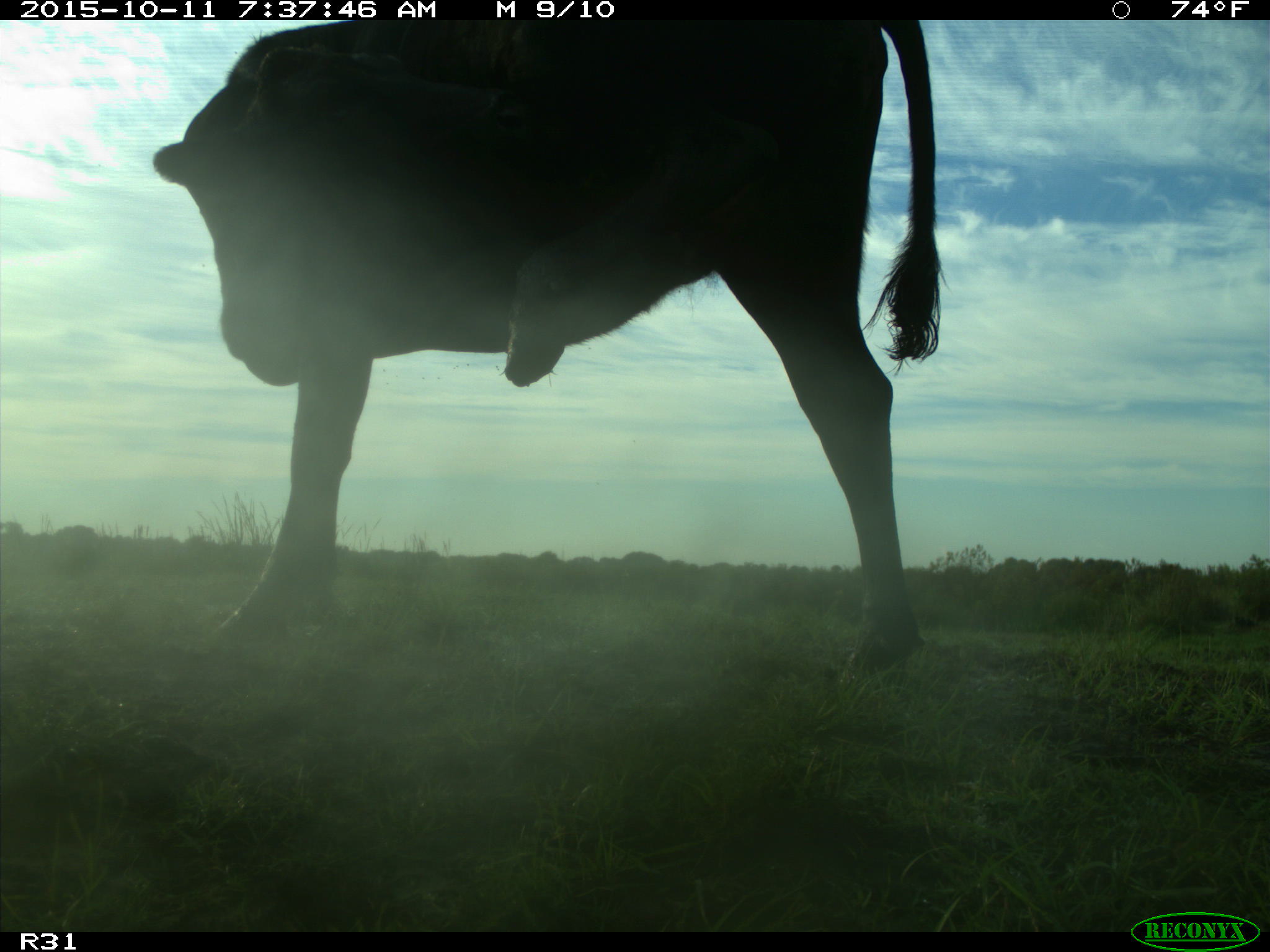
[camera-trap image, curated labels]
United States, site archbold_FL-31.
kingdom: Animalia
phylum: Chordata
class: Mammalia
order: Artiodactyla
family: Bovidae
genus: Bos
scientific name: Bos taurus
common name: domestic cow